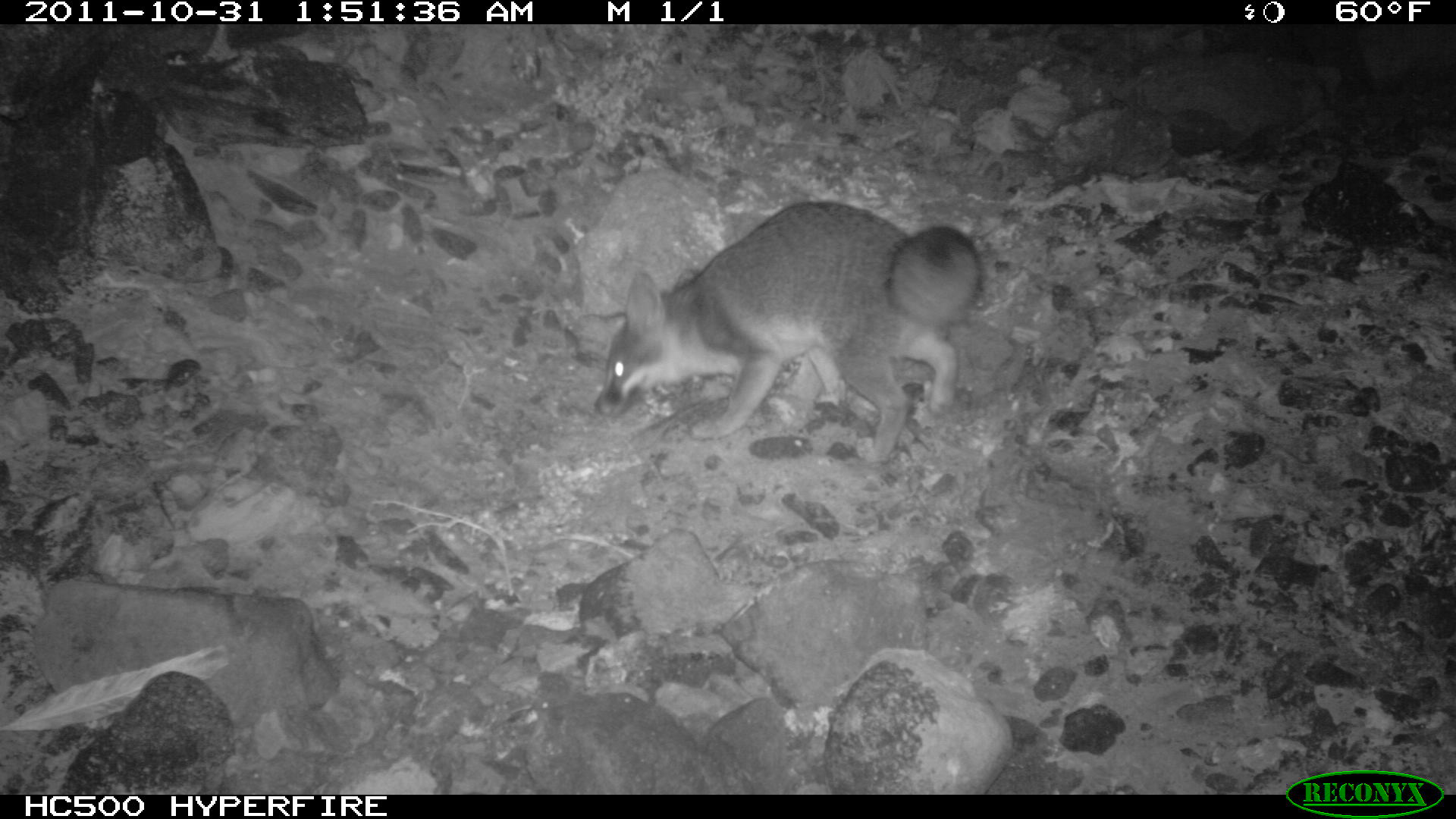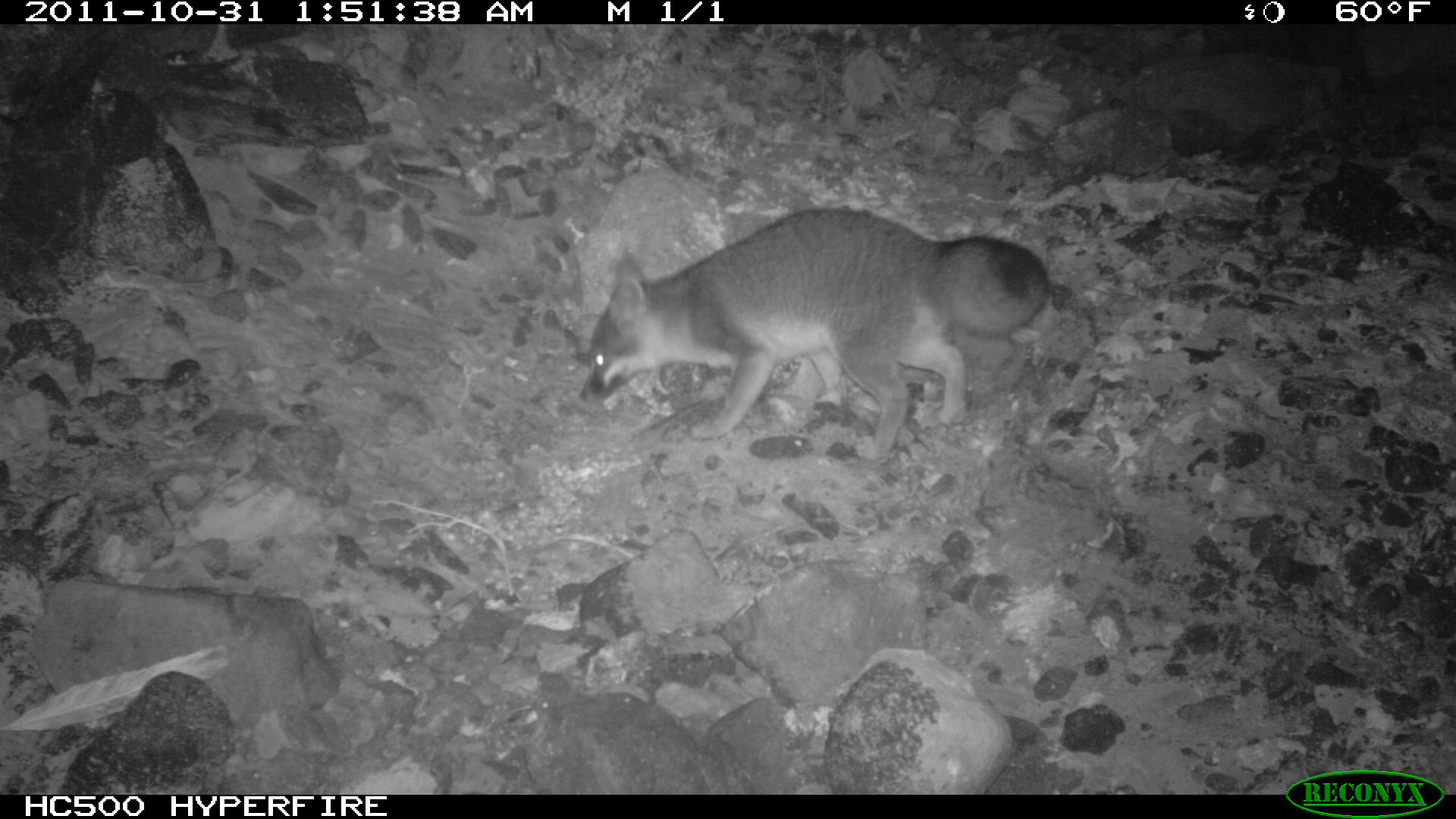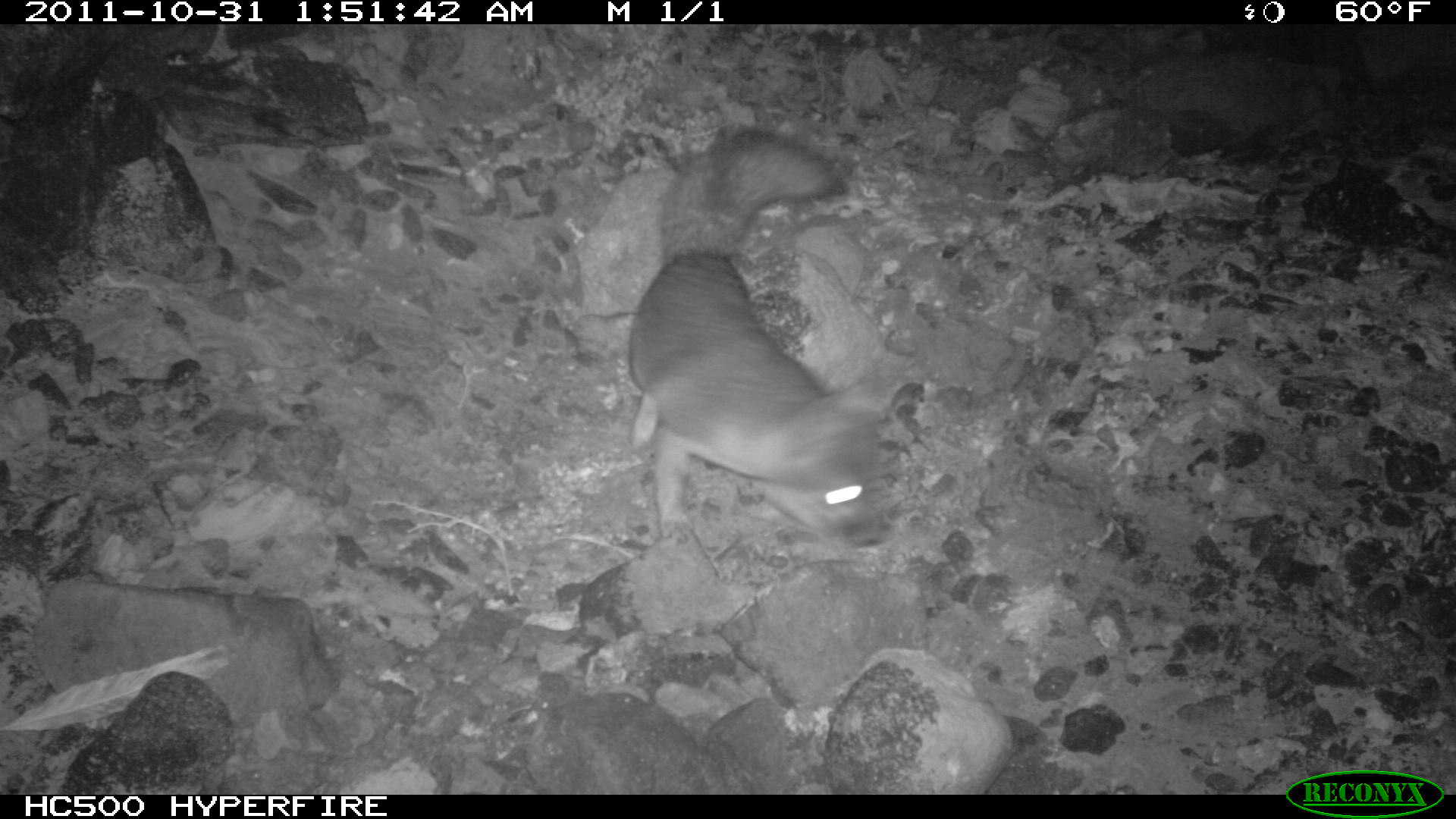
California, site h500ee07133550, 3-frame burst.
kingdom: Animalia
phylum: Chordata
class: Mammalia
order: Carnivora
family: Canidae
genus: Urocyon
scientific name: Urocyon littoralis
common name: island fox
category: fox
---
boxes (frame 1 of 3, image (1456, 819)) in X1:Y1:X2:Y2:
fox: 593:201:979:463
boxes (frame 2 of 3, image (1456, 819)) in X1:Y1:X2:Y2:
fox: 578:208:1049:459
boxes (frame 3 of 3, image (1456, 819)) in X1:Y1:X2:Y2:
fox: 626:124:924:551